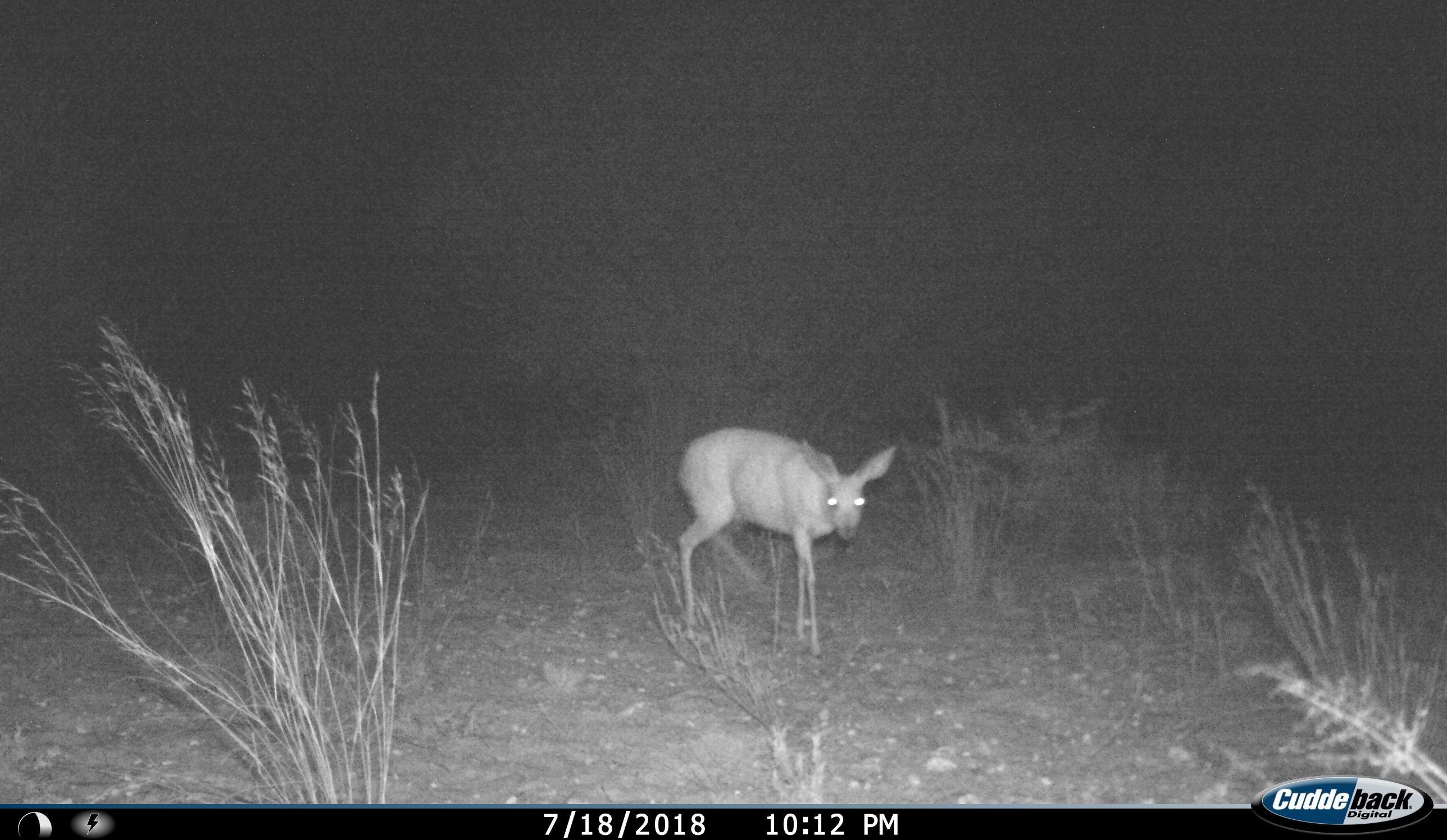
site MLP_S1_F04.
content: unidentified animal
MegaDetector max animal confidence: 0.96